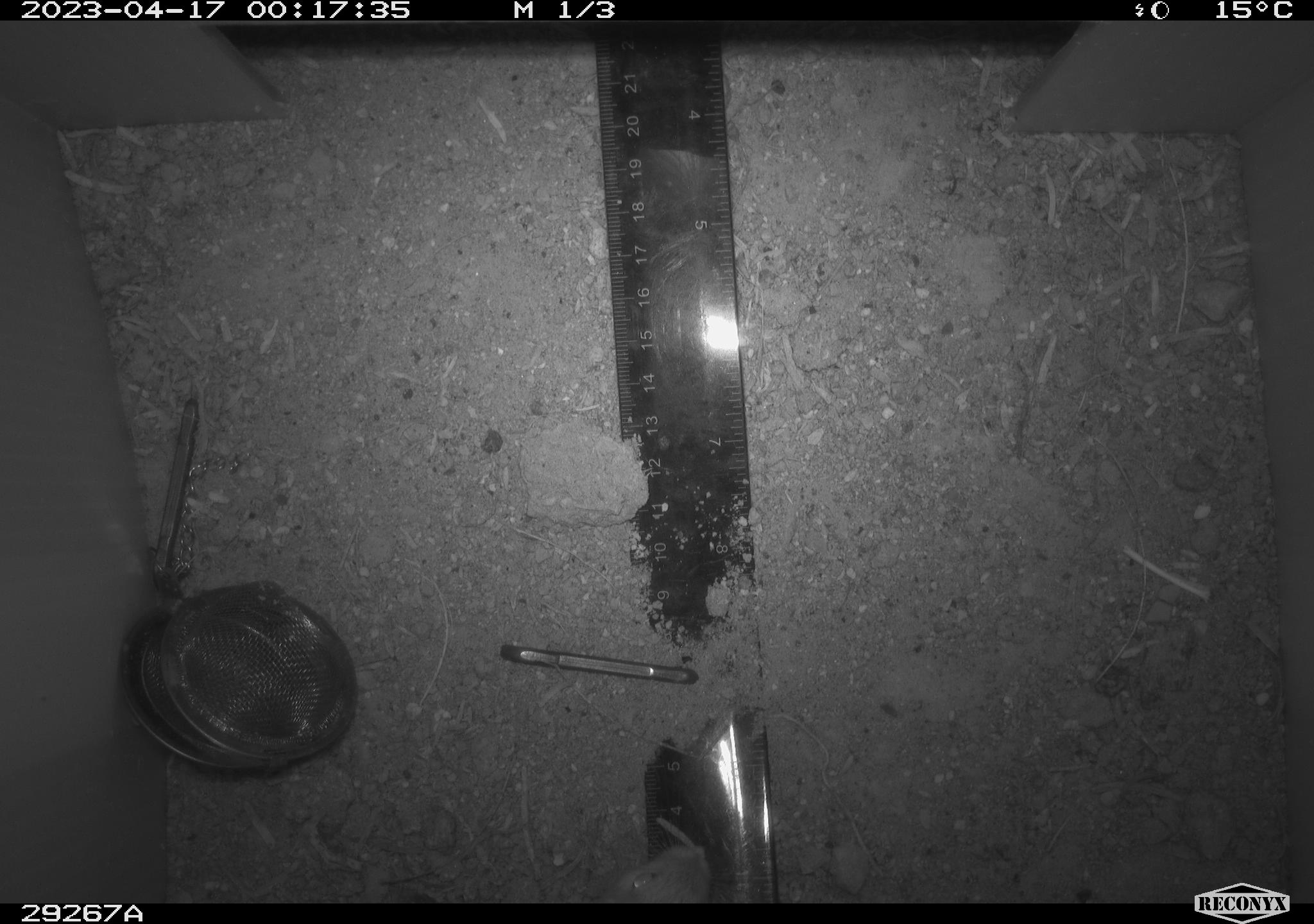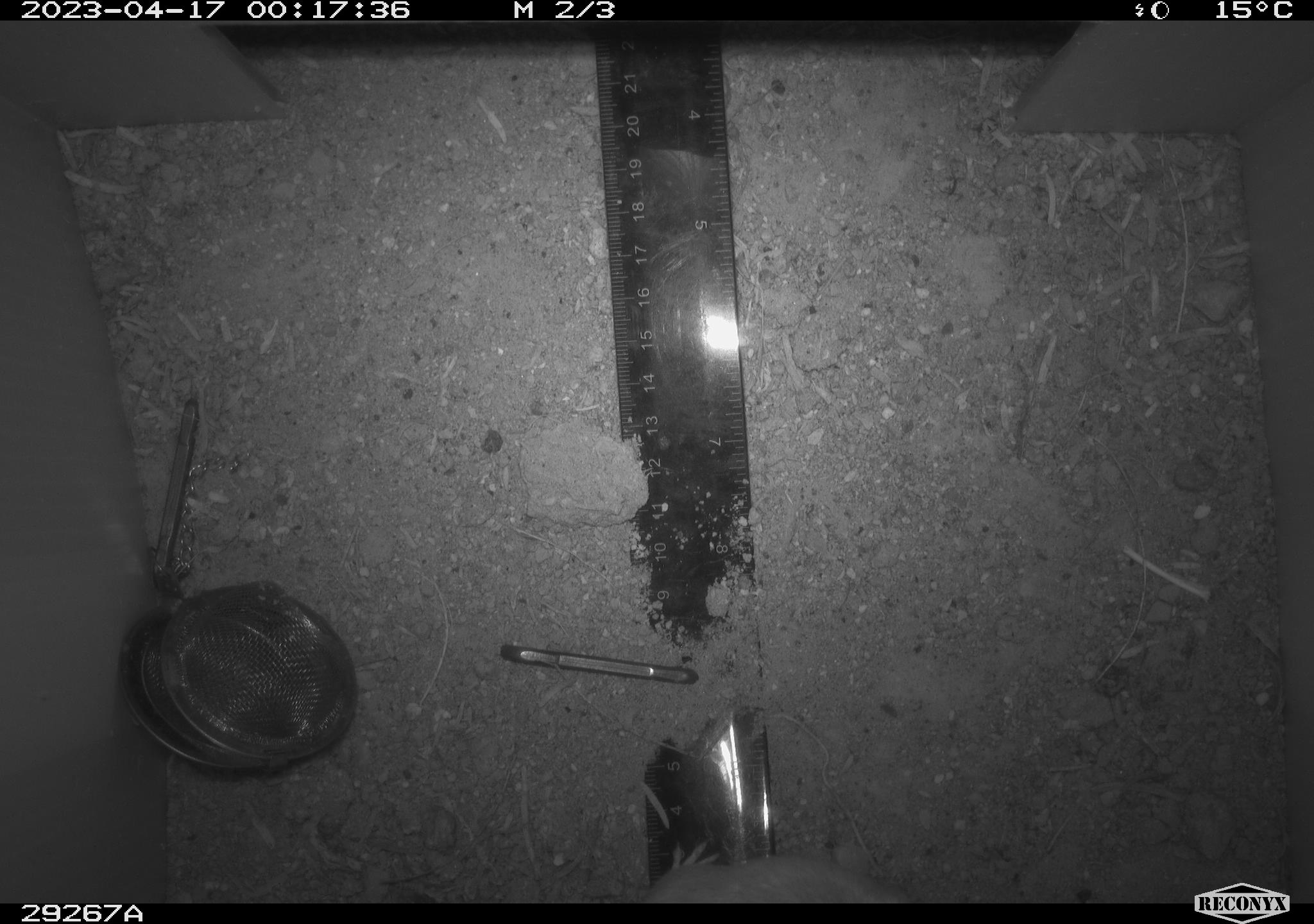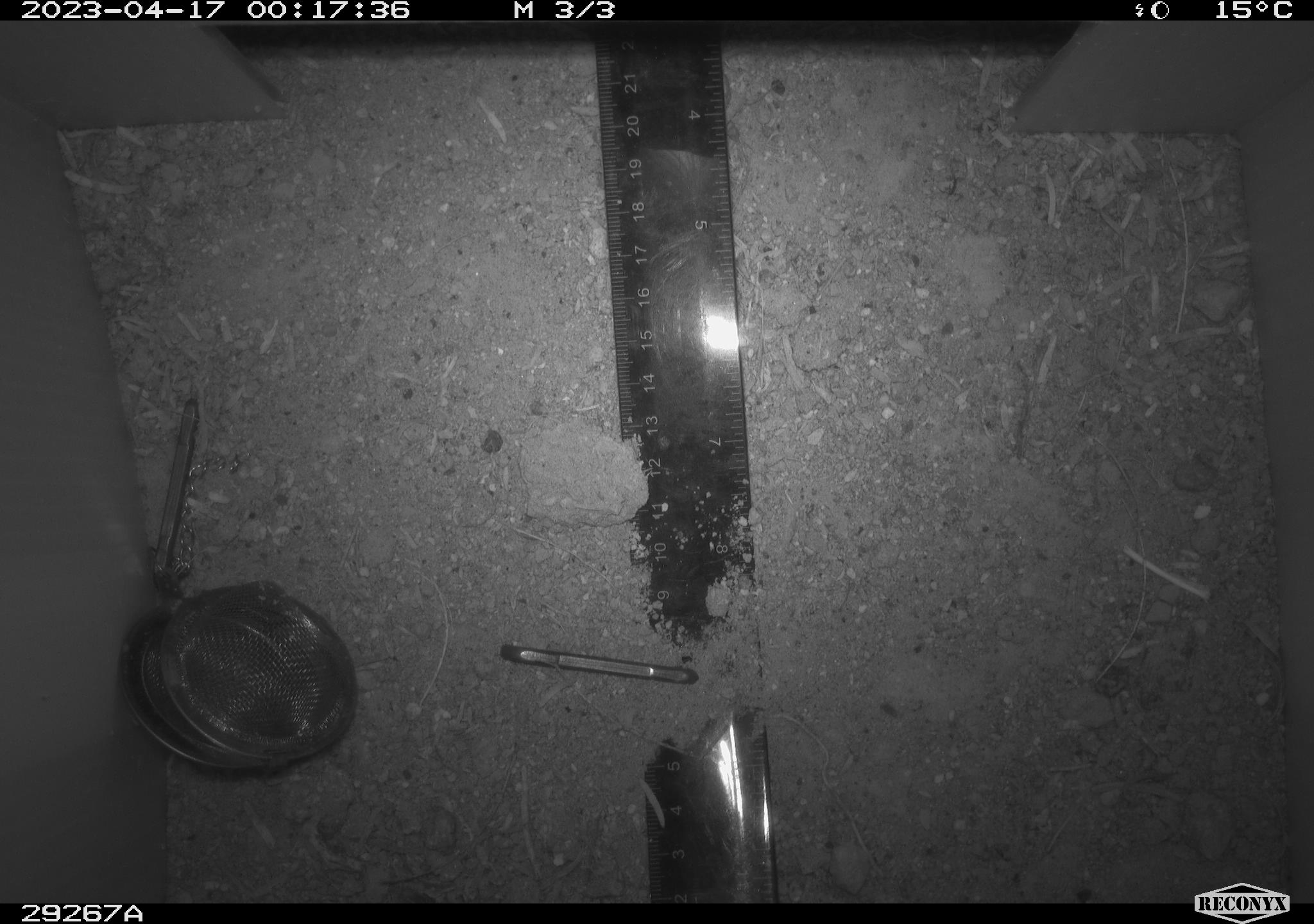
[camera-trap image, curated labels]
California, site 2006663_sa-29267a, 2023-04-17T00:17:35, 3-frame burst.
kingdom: Animalia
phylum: Chordata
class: Mammalia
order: Rodentia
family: Heteromyidae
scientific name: Heteromyidae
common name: kangaroo rats and pocket mice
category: heteromyidae family